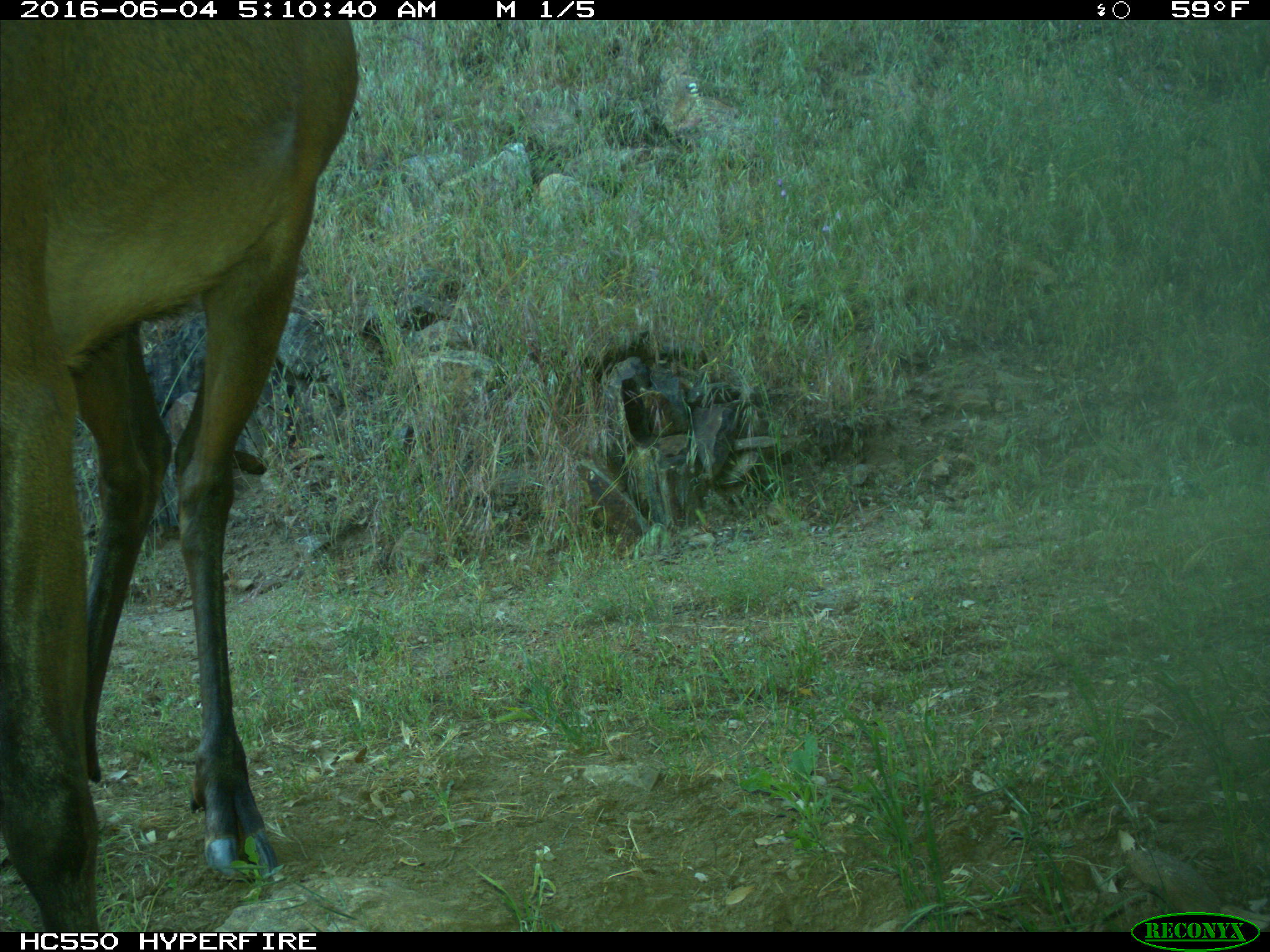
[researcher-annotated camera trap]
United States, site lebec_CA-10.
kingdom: Animalia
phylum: Chordata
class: Mammalia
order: Artiodactyla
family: Cervidae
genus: Cervus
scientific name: Cervus canadensis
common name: elk